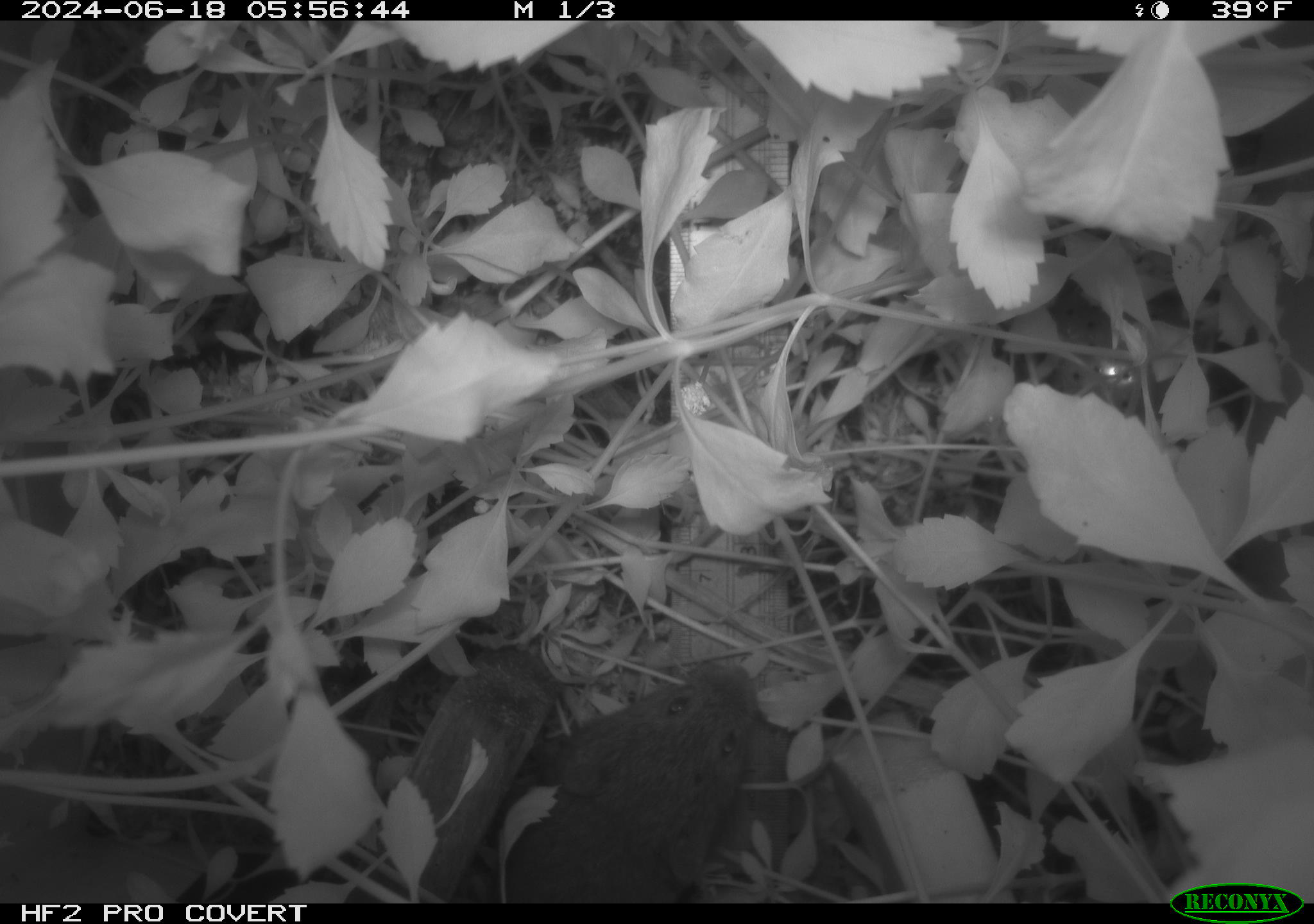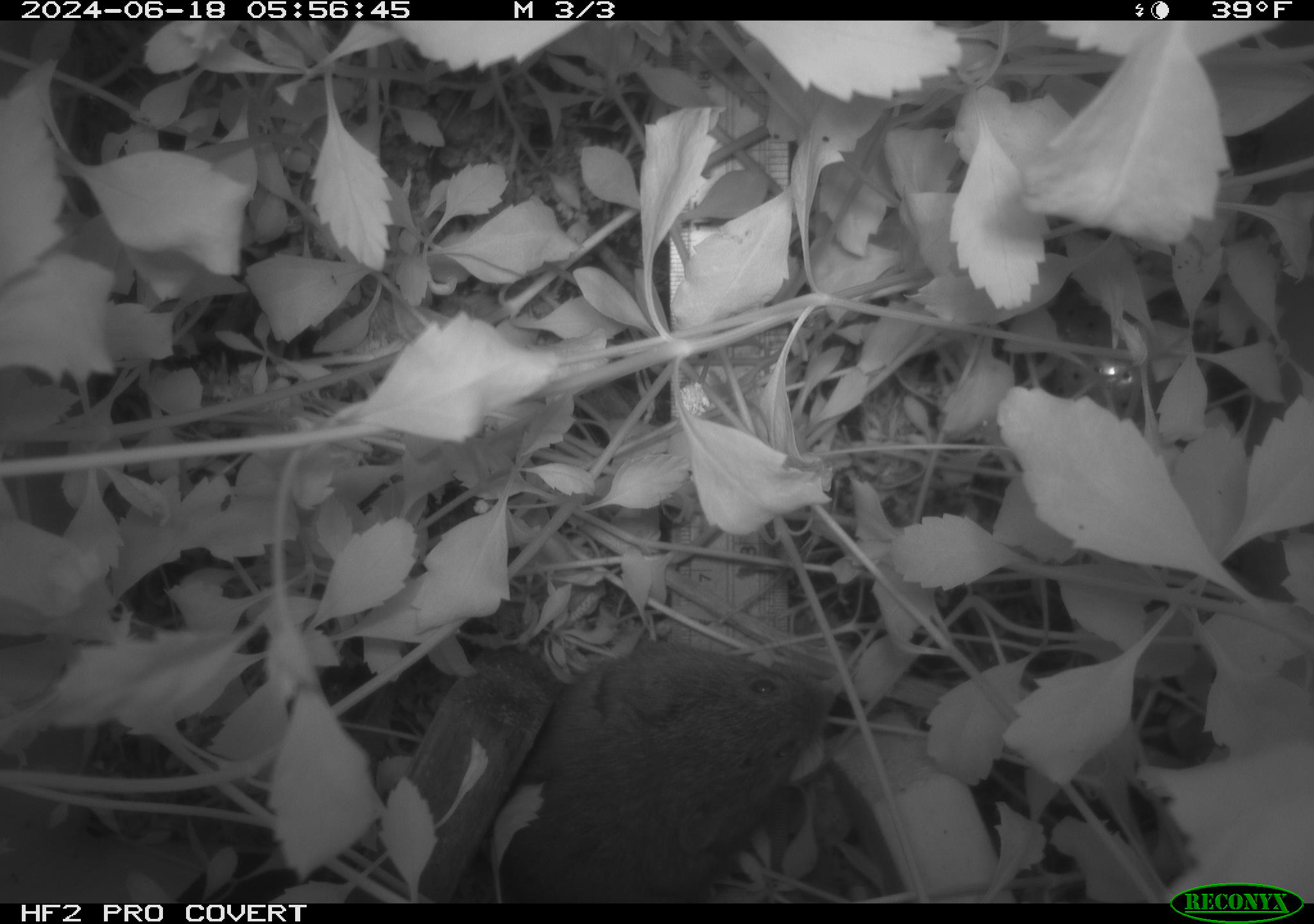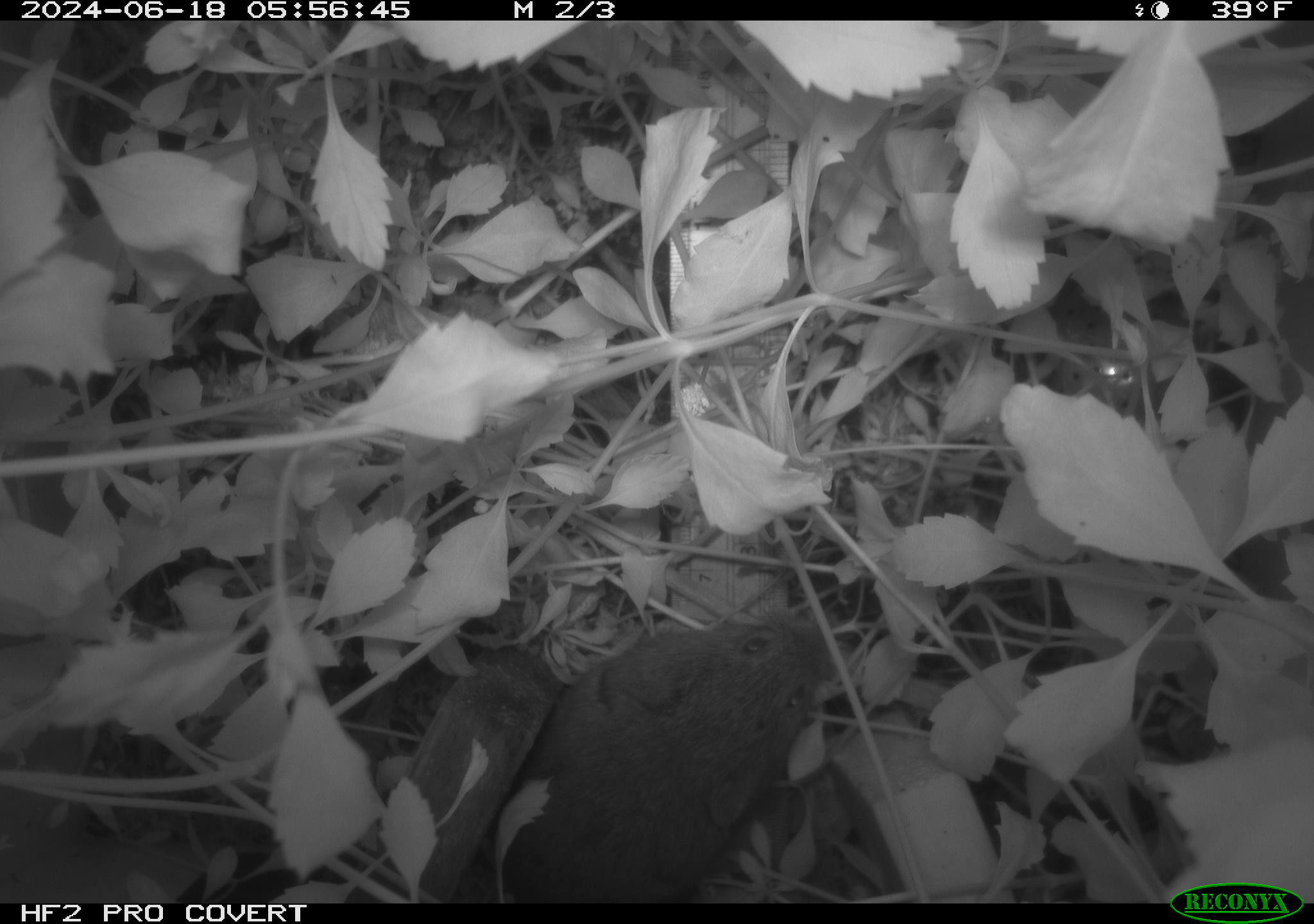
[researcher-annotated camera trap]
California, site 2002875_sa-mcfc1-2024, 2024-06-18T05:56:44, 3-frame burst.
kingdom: Animalia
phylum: Chordata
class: Mammalia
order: Rodentia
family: Cricetidae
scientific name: Arvicolinae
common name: voles, lemmings, and muskrats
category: arvicolinae subfamily